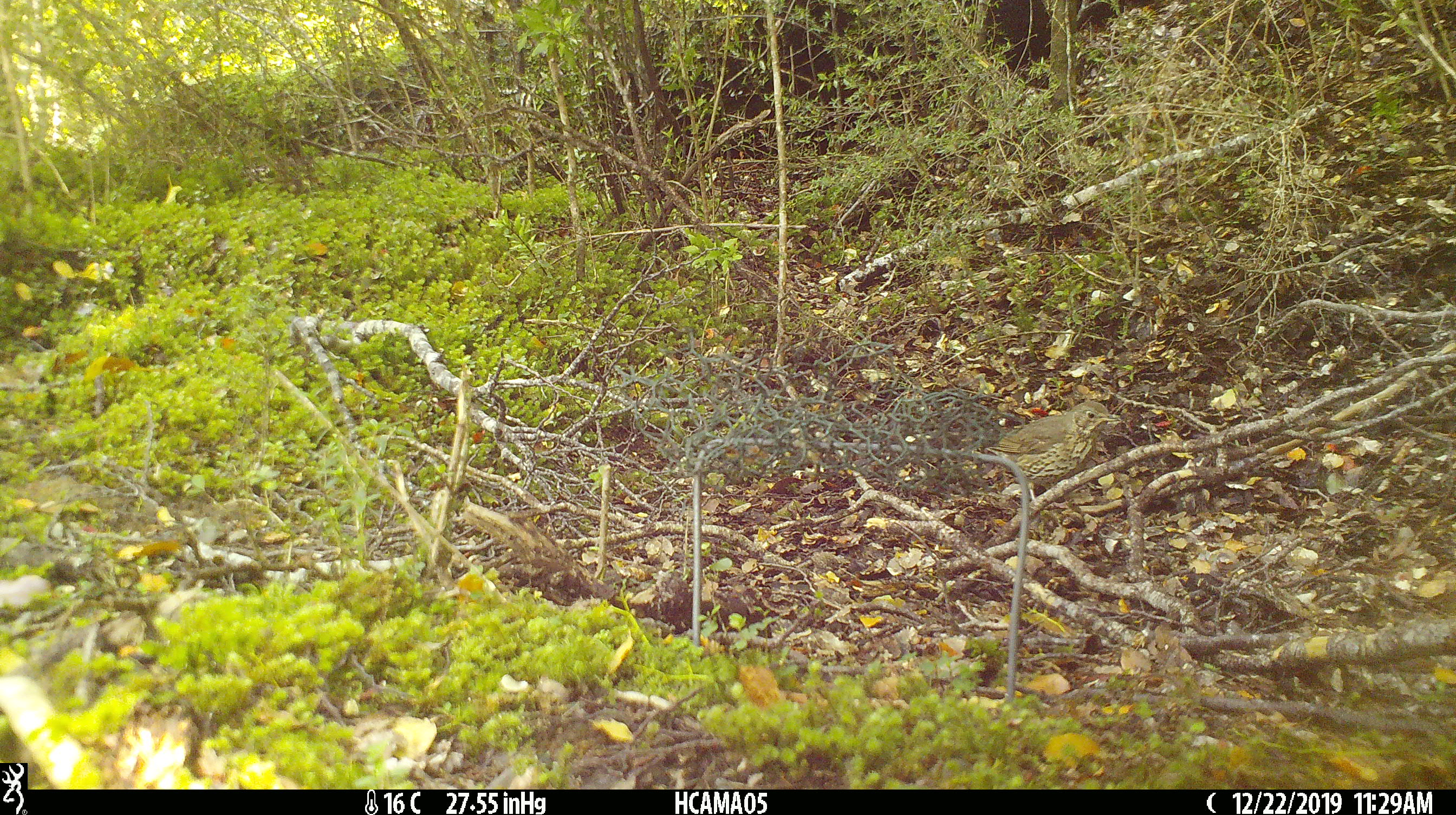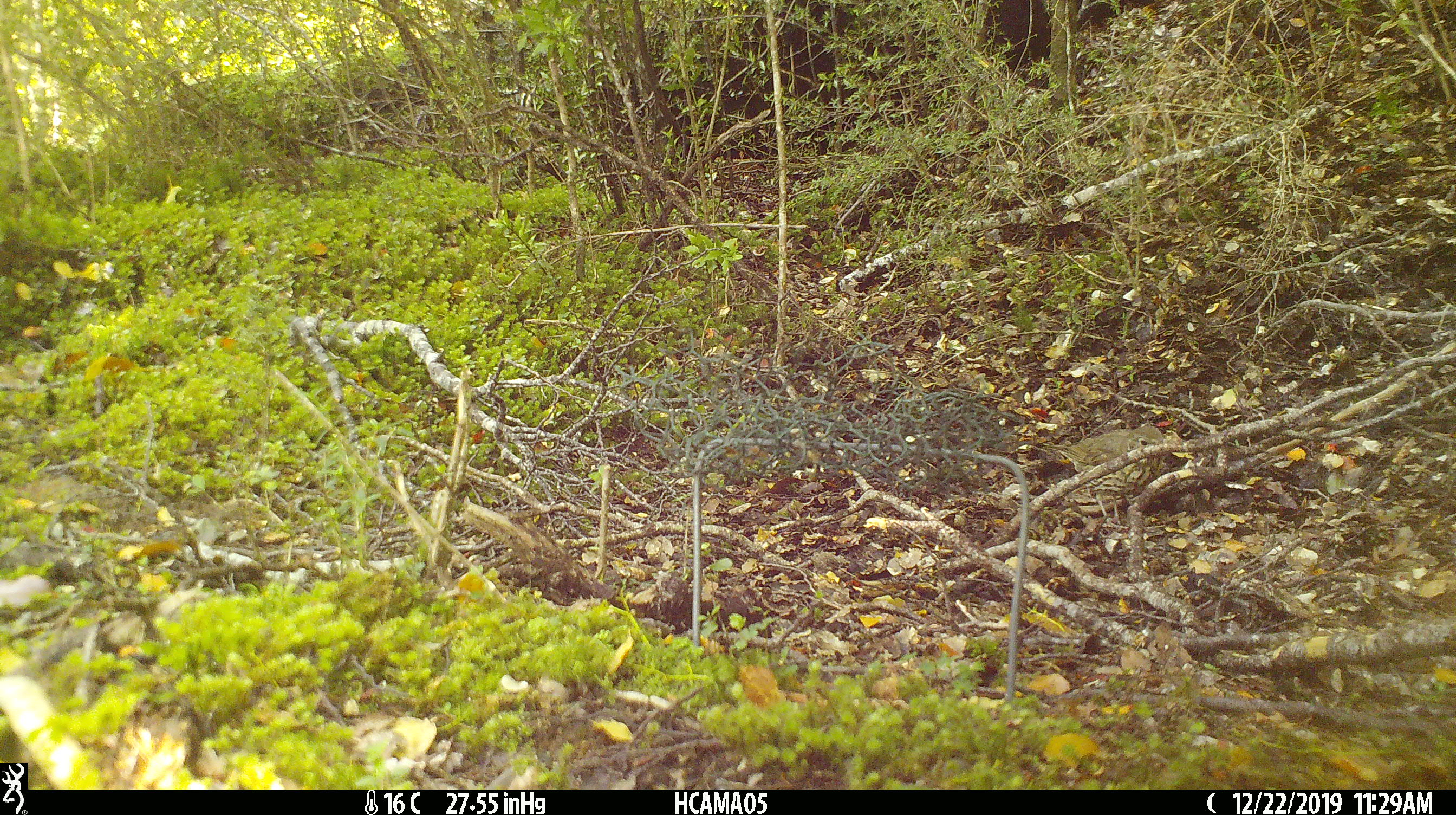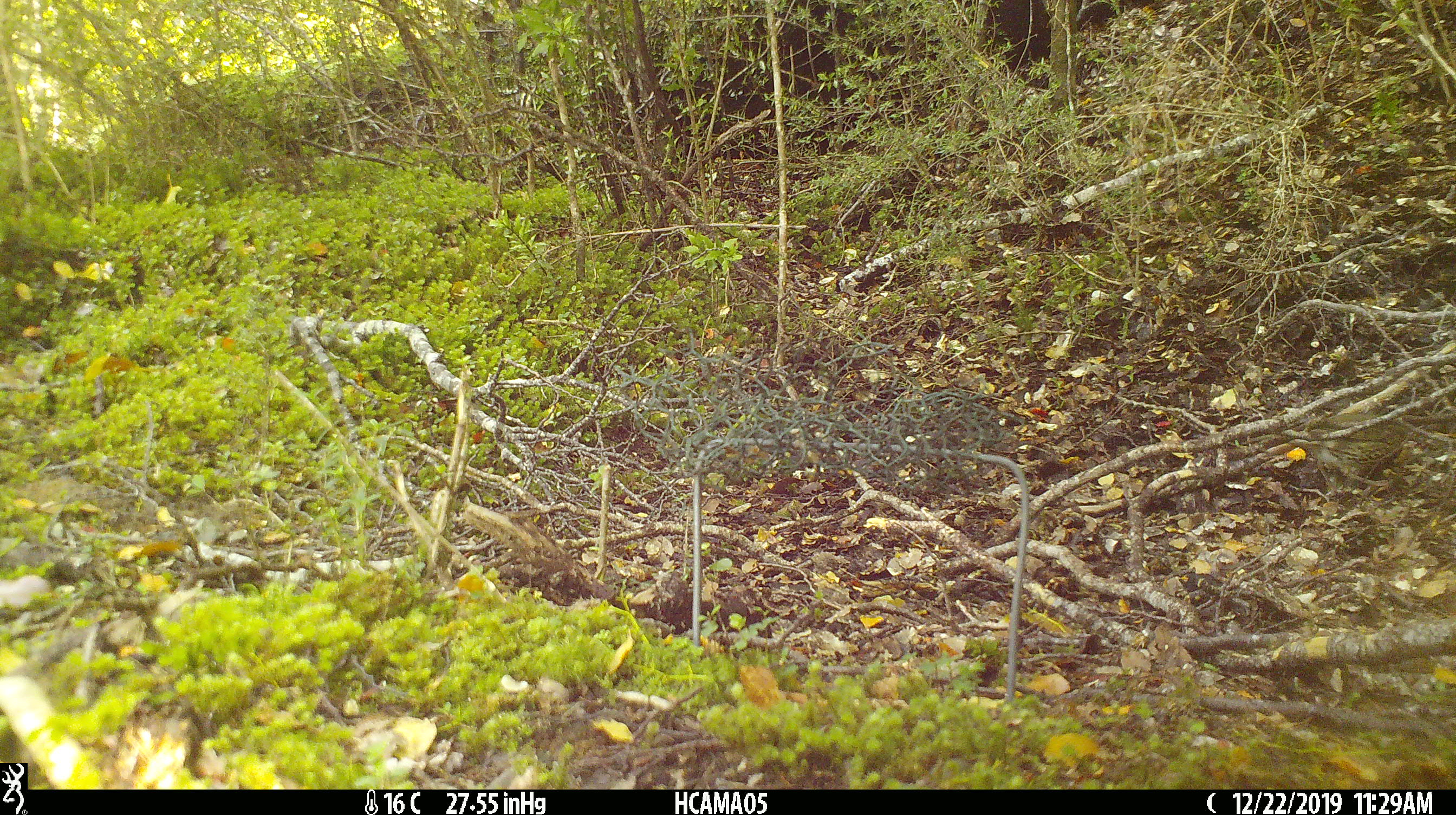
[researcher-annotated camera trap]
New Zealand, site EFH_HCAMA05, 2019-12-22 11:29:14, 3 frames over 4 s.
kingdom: Animalia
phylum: Chordata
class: Aves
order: Passeriformes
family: Turdidae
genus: Turdus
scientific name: Turdus philomelos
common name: song thrush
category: thrush